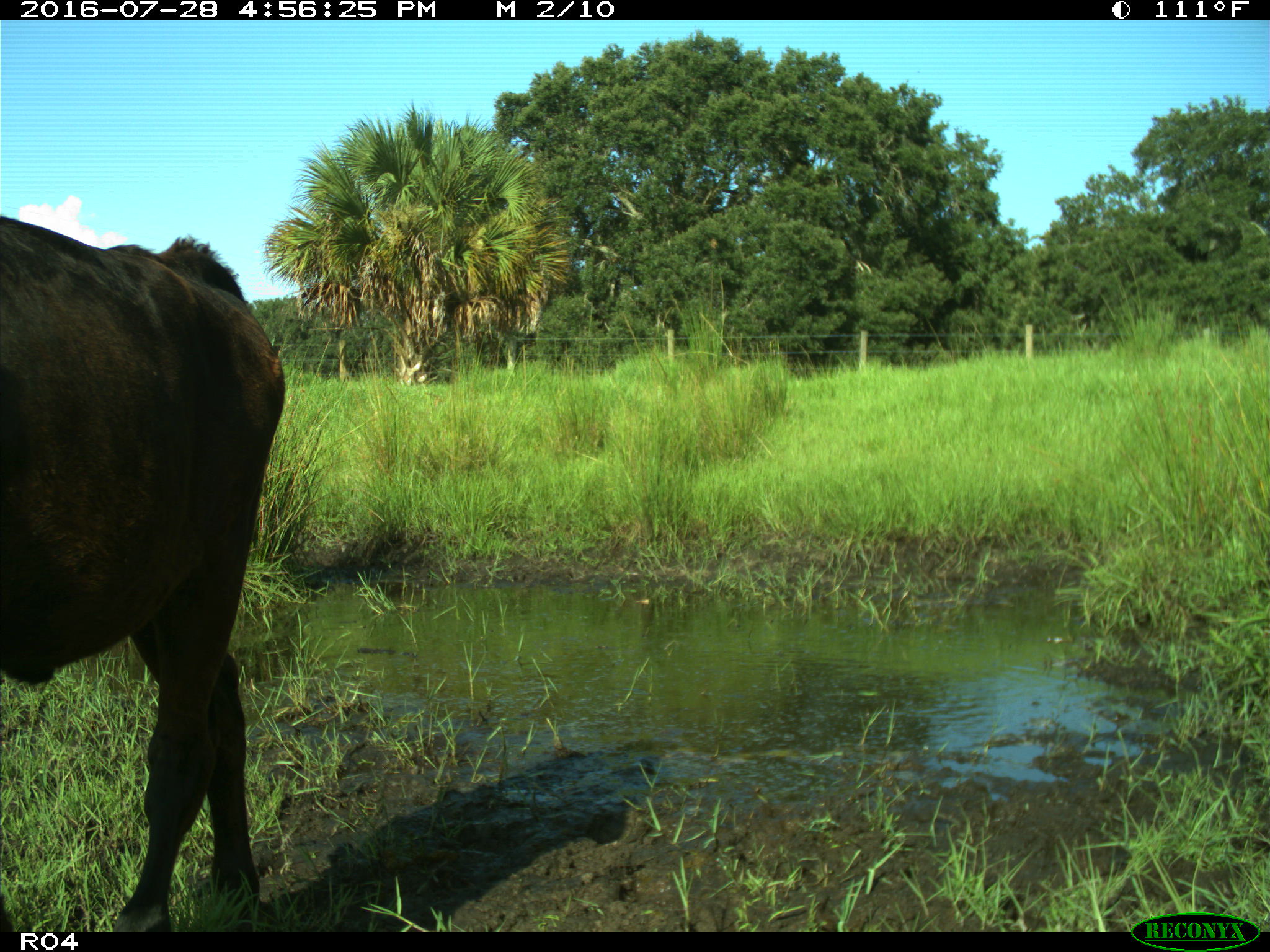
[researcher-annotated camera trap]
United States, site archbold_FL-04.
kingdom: Animalia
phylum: Chordata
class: Mammalia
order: Artiodactyla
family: Bovidae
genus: Bos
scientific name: Bos taurus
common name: domestic cow